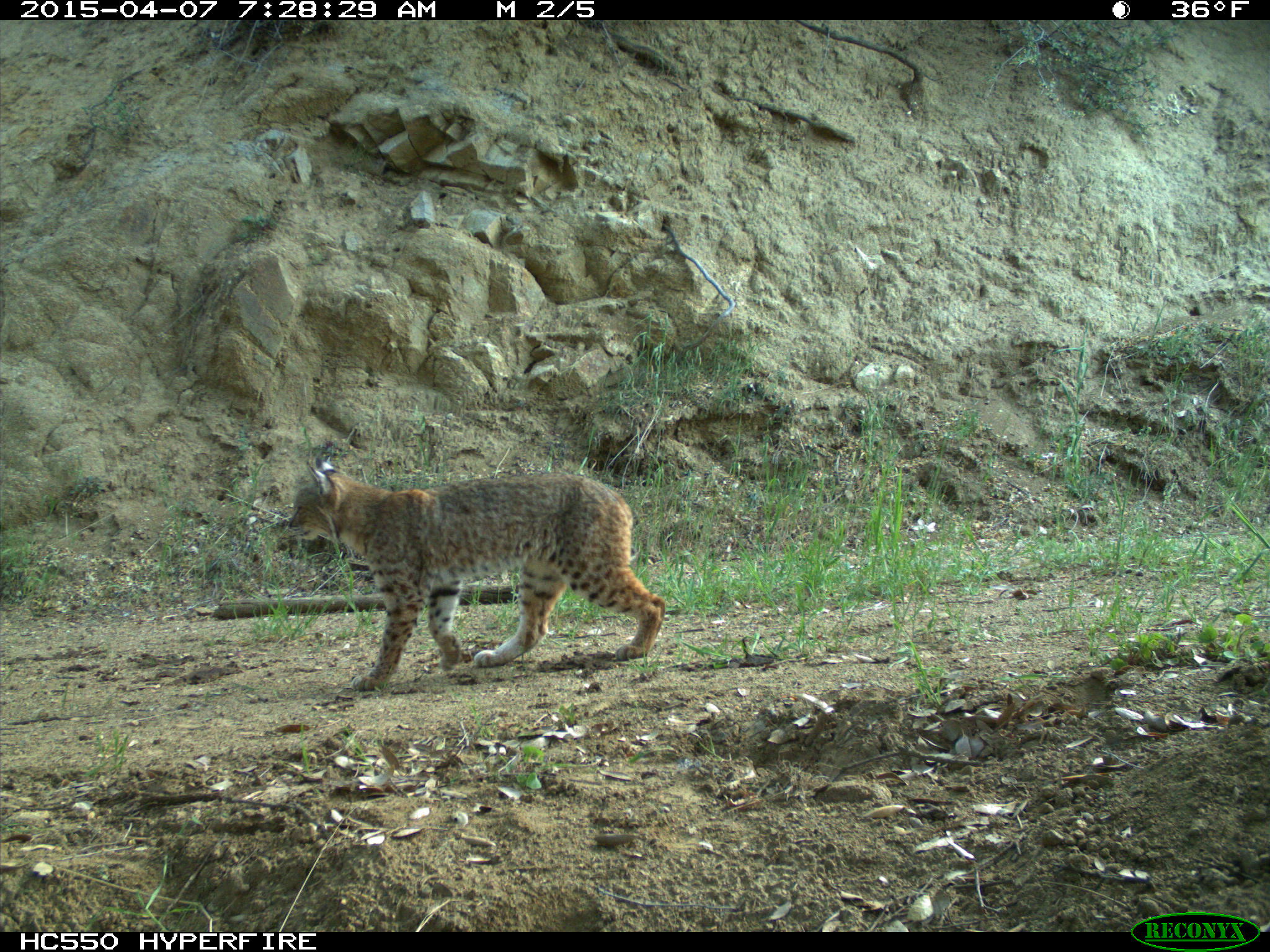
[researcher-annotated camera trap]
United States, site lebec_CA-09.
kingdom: Animalia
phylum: Chordata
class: Mammalia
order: Carnivora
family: Felidae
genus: Lynx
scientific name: Lynx rufus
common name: bobcat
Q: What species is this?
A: Lynx rufus (bobcat).